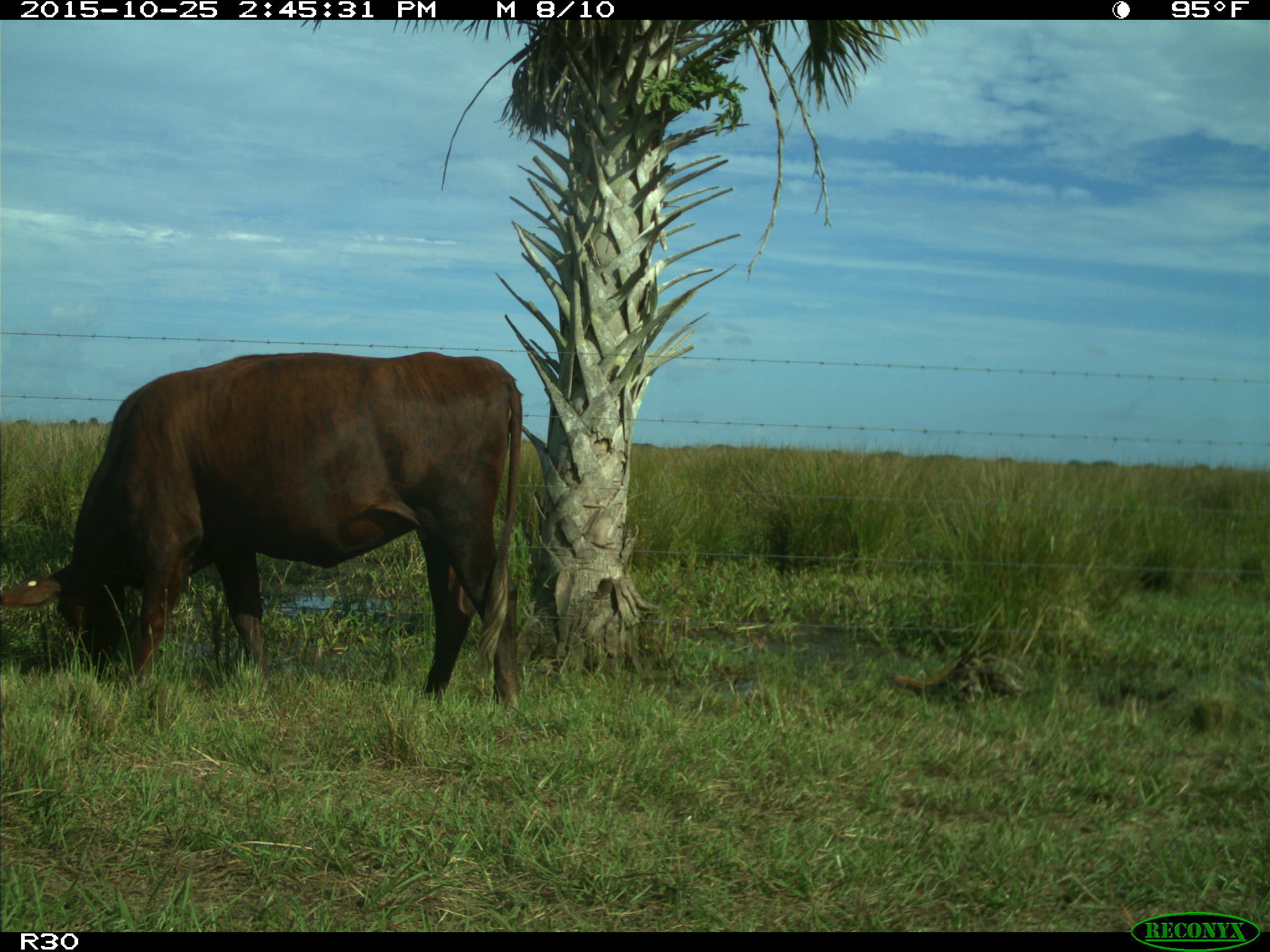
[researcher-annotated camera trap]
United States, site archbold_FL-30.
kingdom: Animalia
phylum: Chordata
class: Mammalia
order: Artiodactyla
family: Bovidae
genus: Bos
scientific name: Bos taurus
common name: domestic cow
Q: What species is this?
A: Bos taurus (domestic cow).